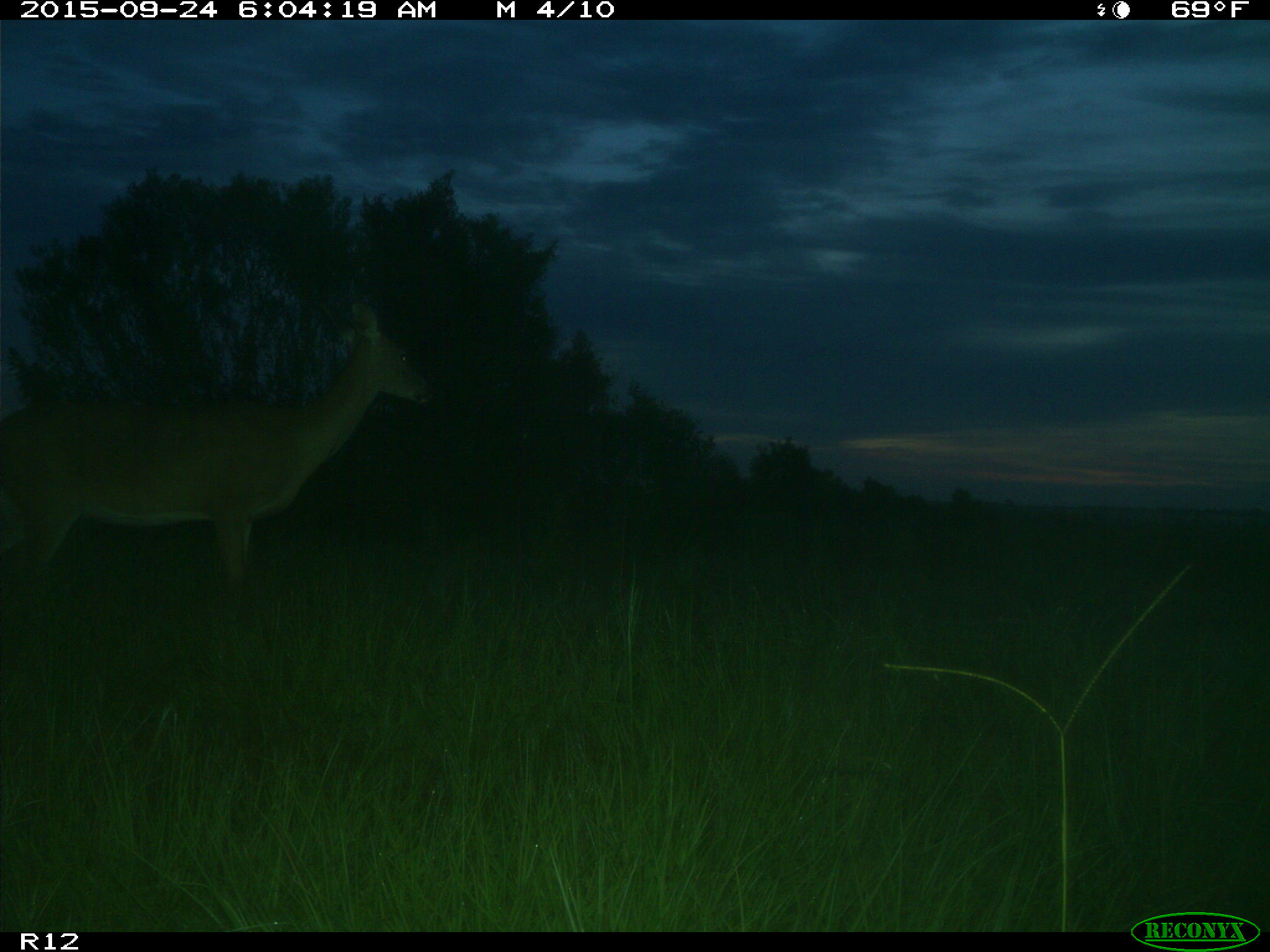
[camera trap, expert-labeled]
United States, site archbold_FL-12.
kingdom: Animalia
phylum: Chordata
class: Mammalia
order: Artiodactyla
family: Cervidae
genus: Odocoileus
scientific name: Odocoileus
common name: deer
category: unidentified deer